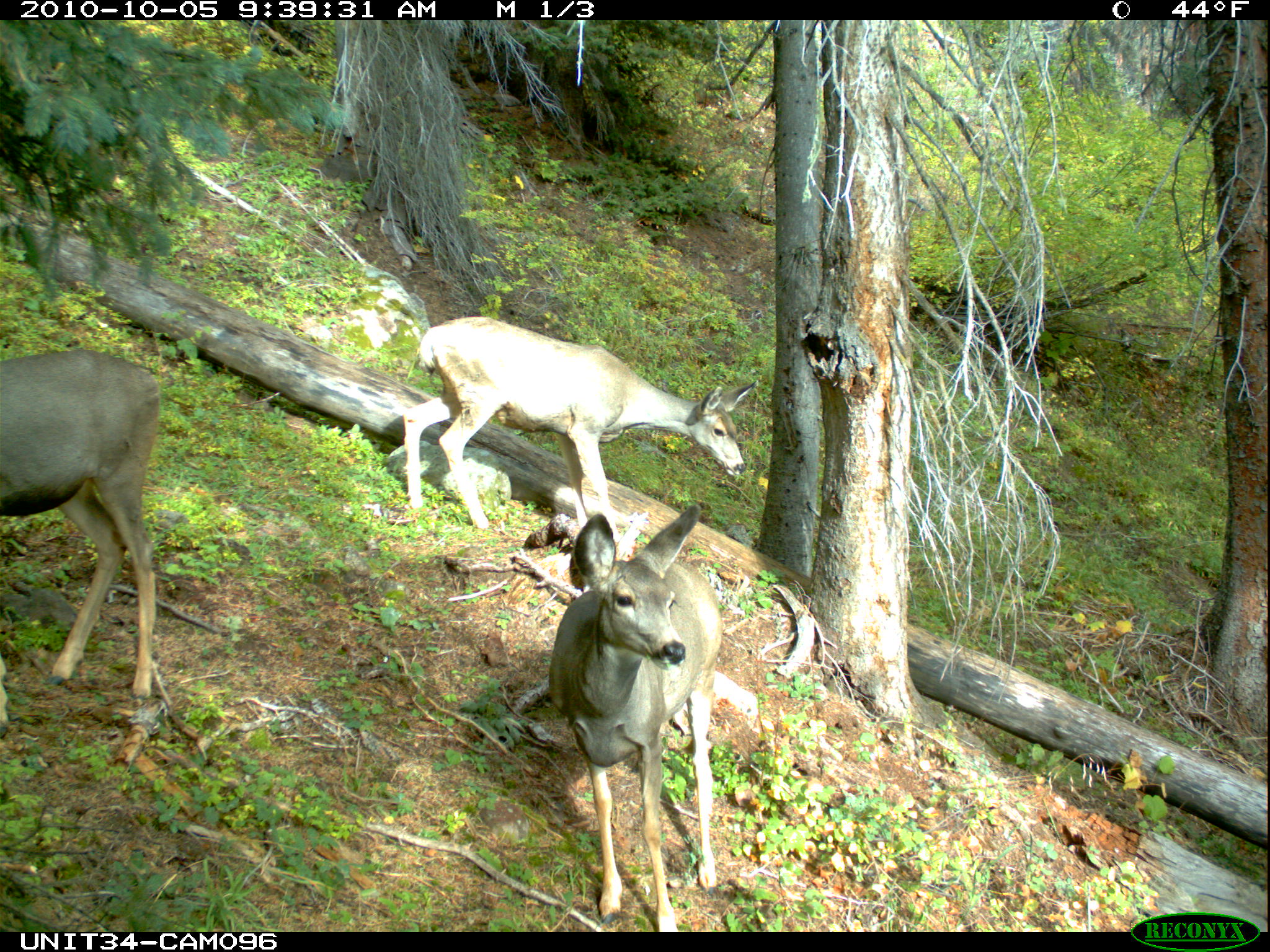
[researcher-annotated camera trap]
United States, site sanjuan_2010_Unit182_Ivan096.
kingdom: Animalia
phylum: Chordata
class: Mammalia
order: Artiodactyla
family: Cervidae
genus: Odocoileus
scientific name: Odocoileus hemionus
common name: mule deer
Odocoileus hemionus (mule deer).